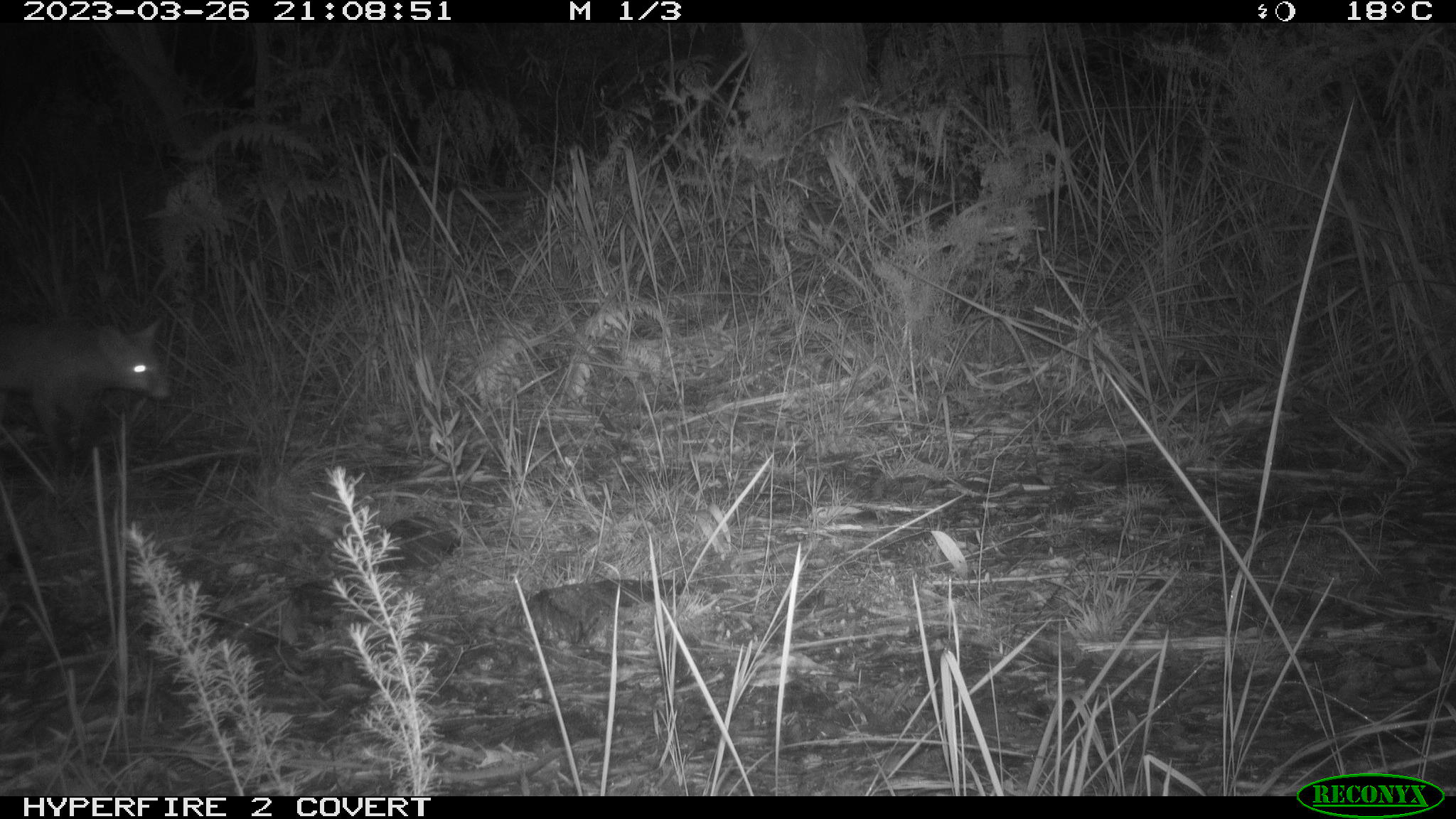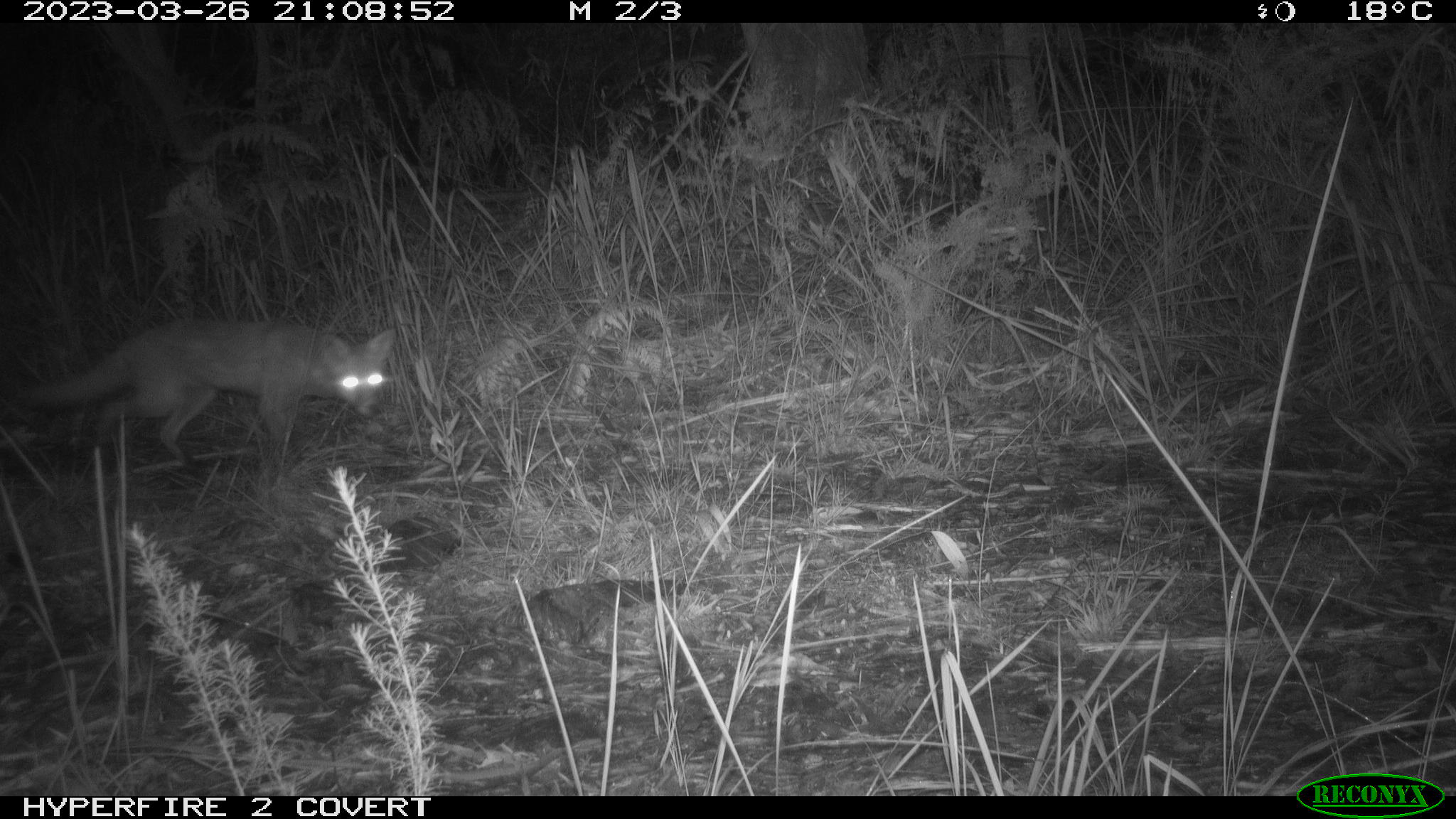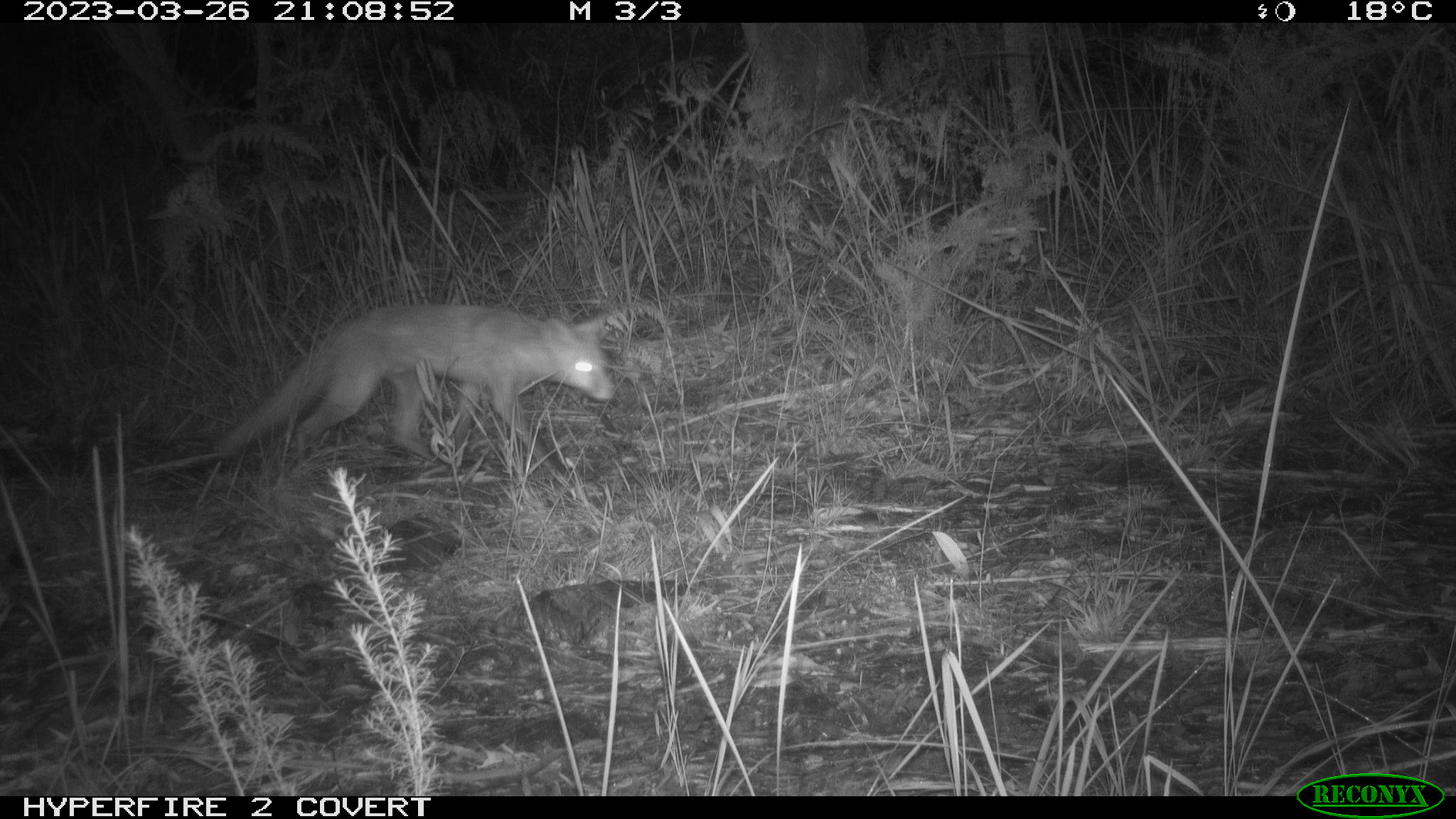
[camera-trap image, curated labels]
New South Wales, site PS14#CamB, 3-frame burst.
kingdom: Animalia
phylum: Chordata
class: Mammalia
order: Carnivora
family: Canidae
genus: Vulpes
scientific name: Vulpes vulpes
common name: red fox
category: fox